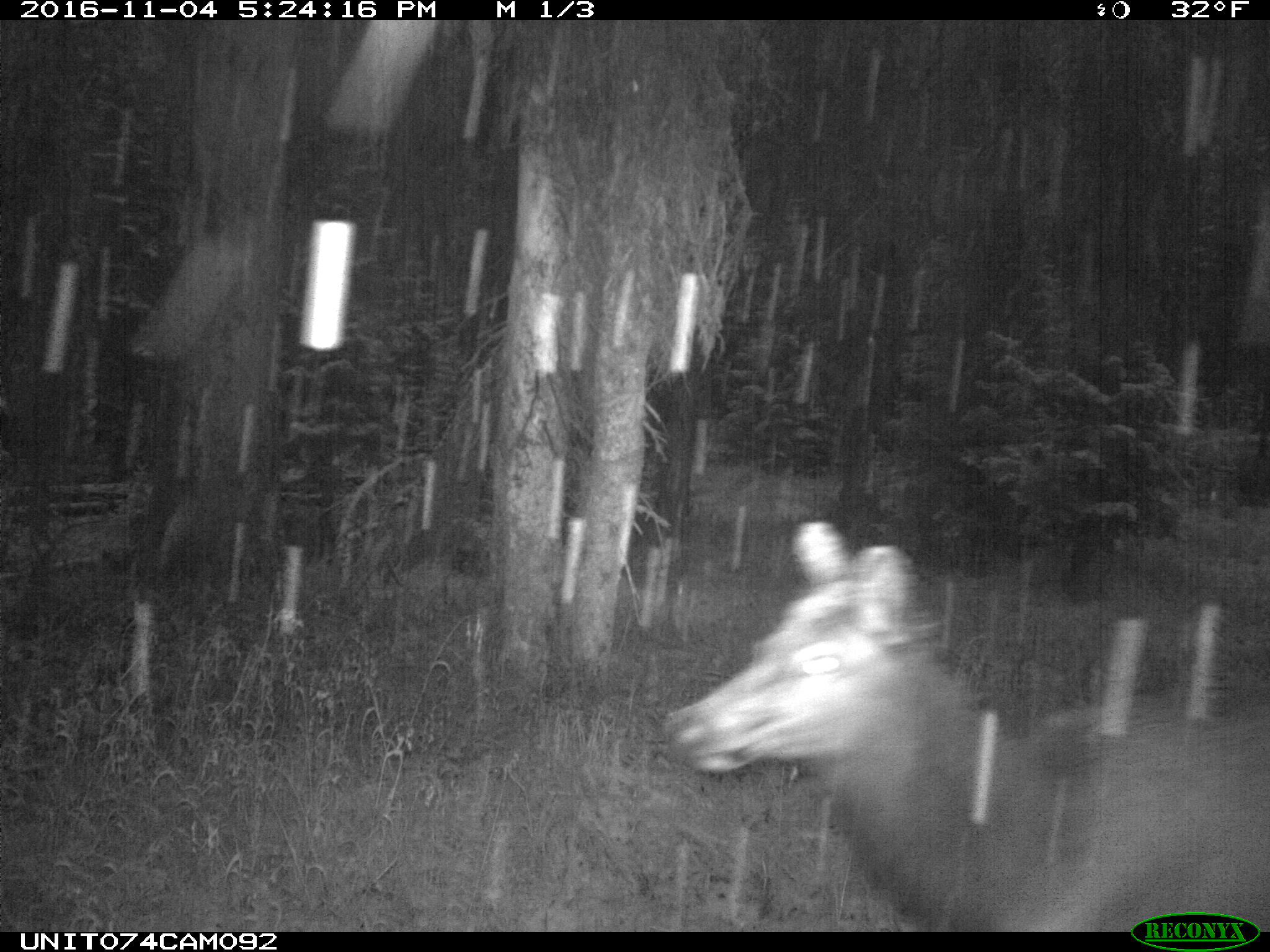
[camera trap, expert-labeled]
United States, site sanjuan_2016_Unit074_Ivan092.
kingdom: Animalia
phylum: Chordata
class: Mammalia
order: Artiodactyla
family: Cervidae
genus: Cervus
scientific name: Cervus elaphus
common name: red deer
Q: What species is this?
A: Cervus elaphus (red deer).